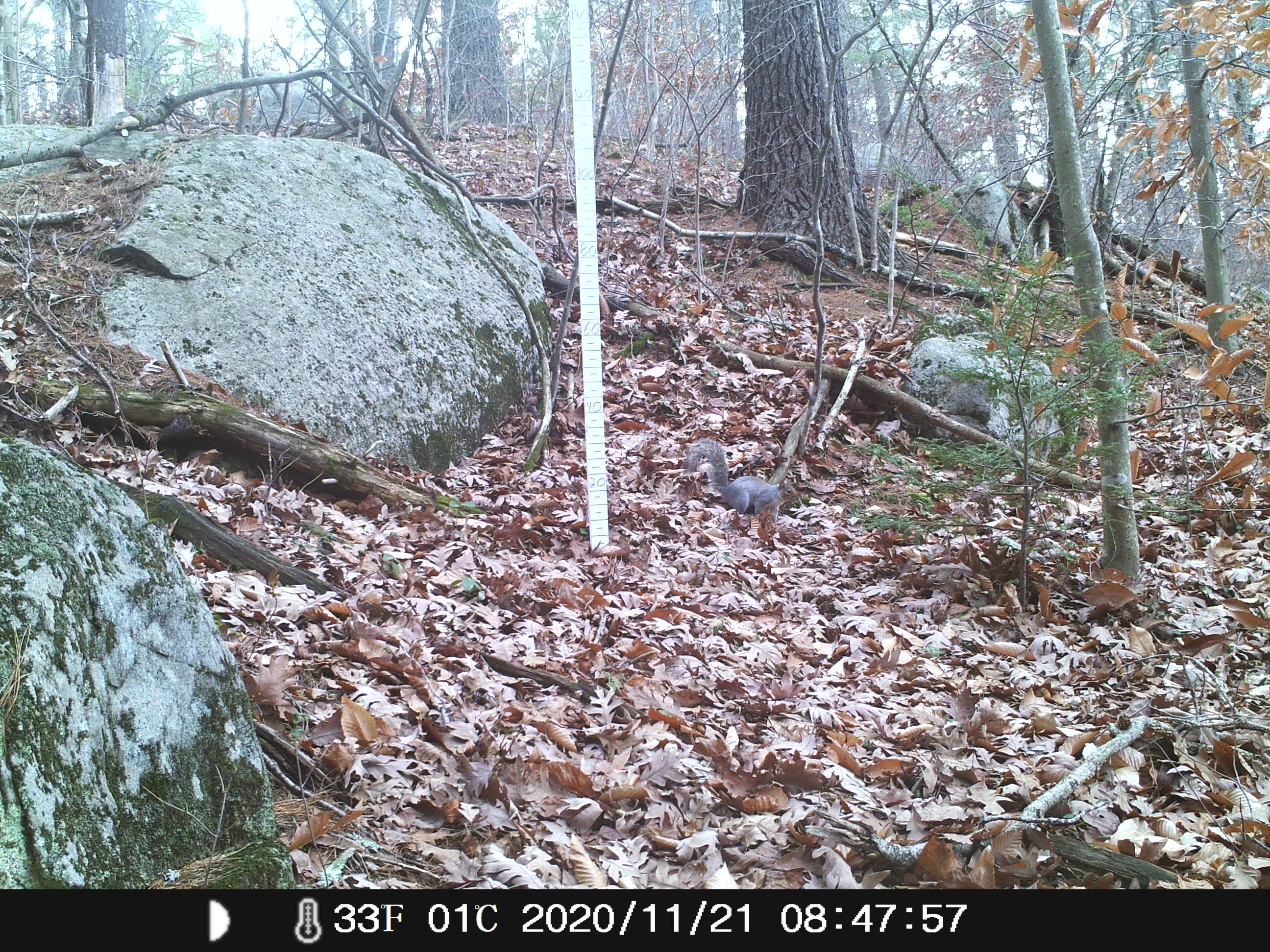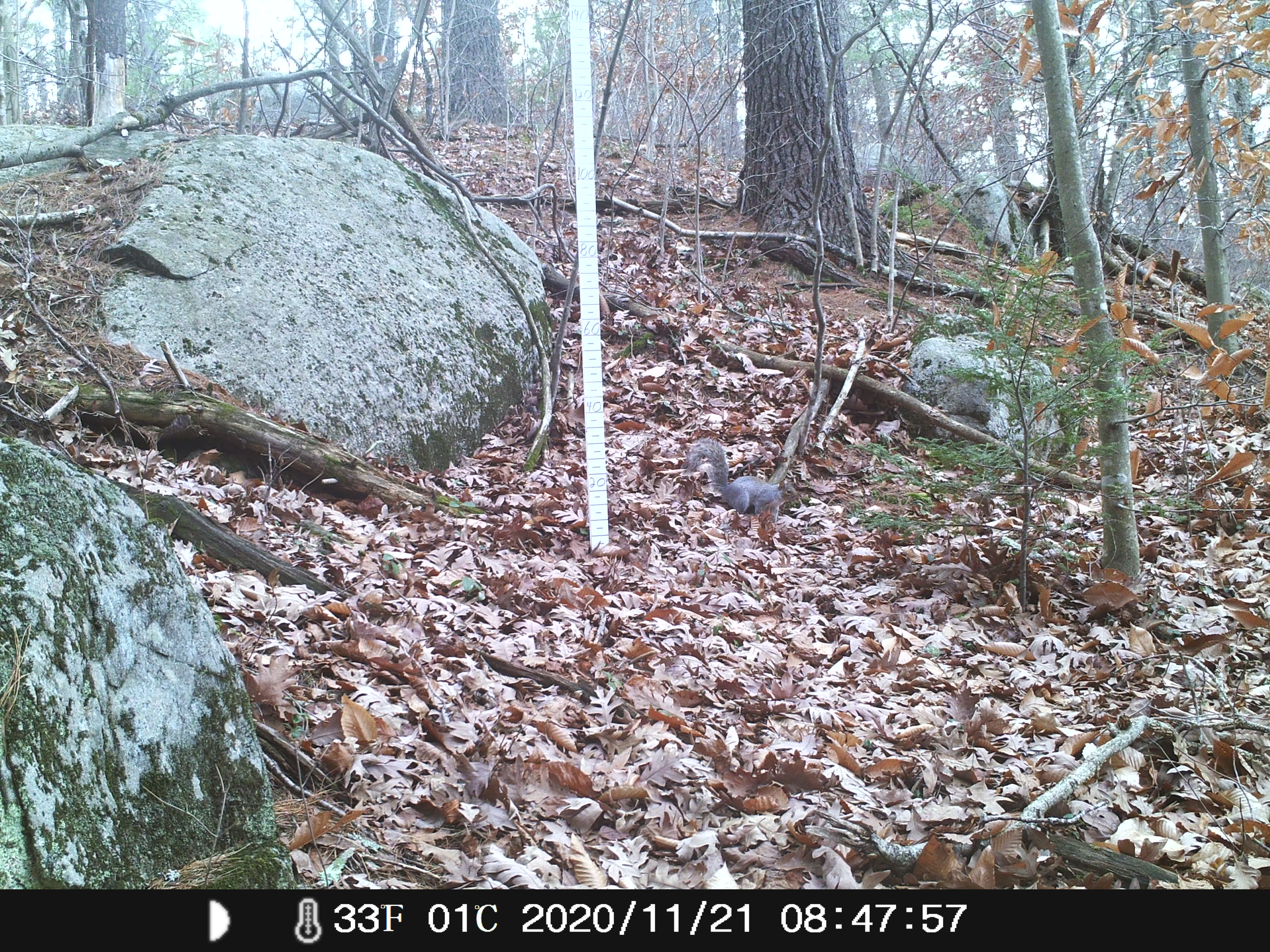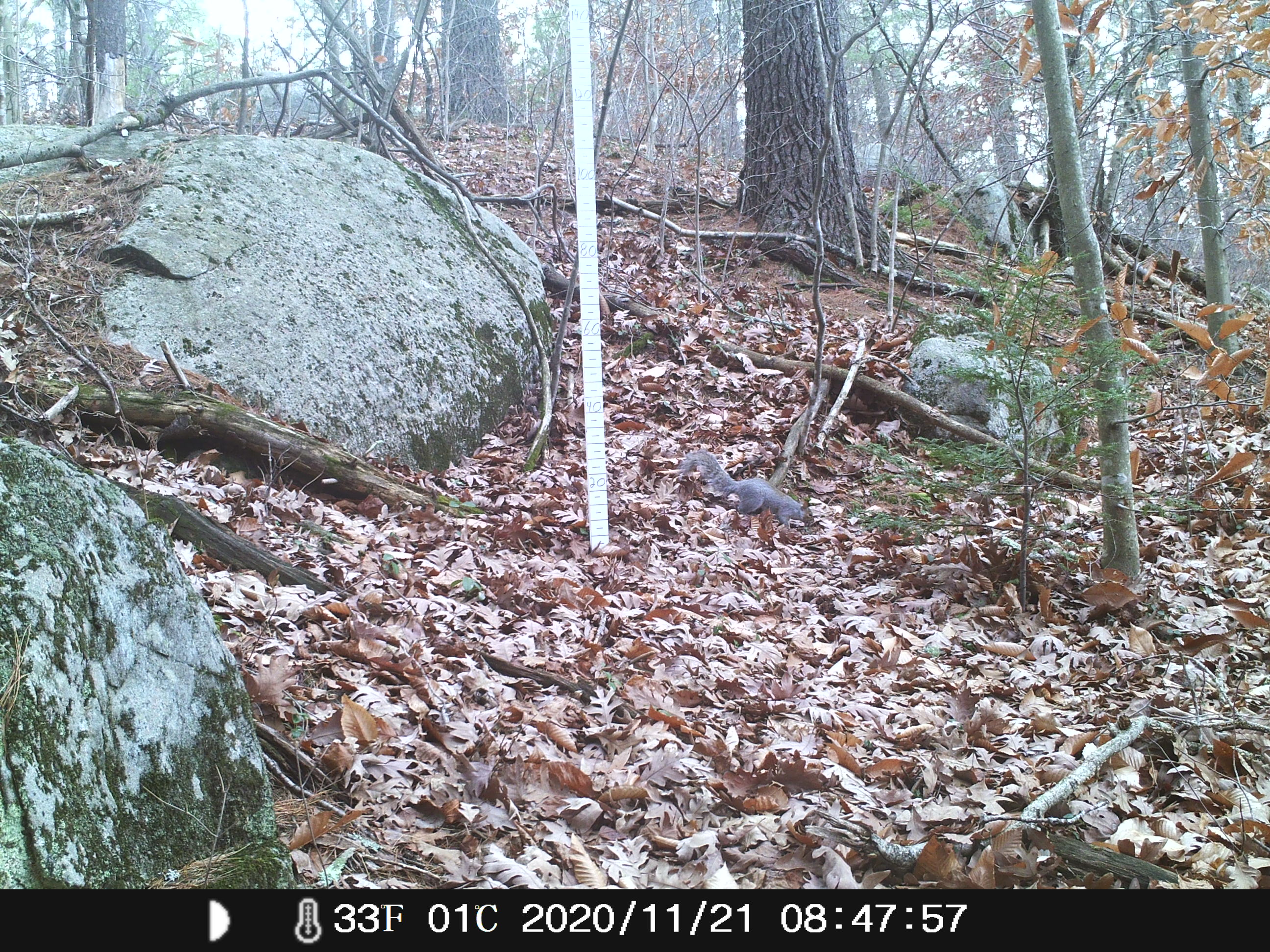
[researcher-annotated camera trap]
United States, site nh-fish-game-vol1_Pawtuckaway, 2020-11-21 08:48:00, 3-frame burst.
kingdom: Animalia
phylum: Chordata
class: Mammalia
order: Rodentia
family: Sciuridae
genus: Sciurus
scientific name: Sciurus carolinensis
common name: gray squirrel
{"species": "gray squirrel (Sciurus carolinensis)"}